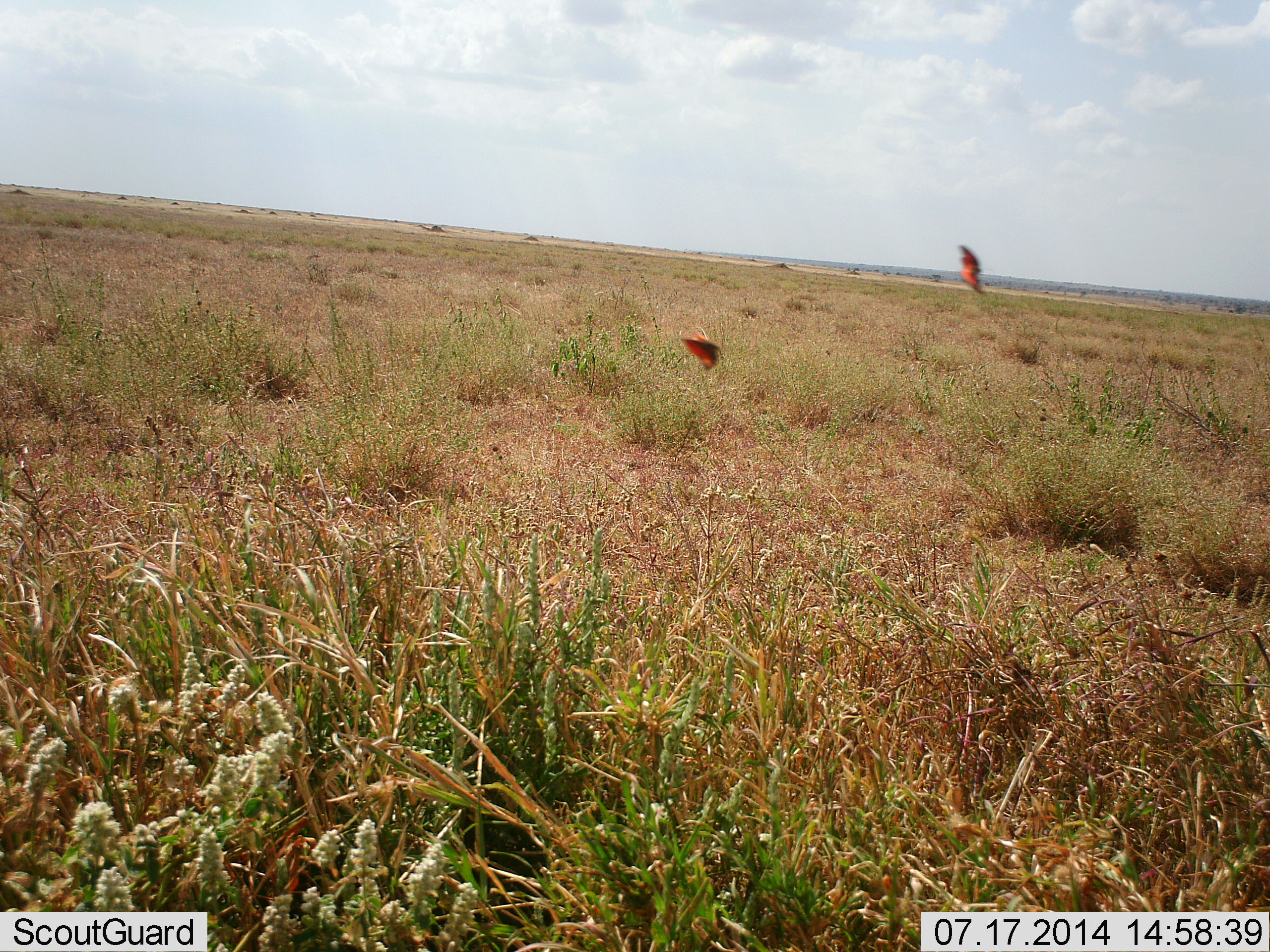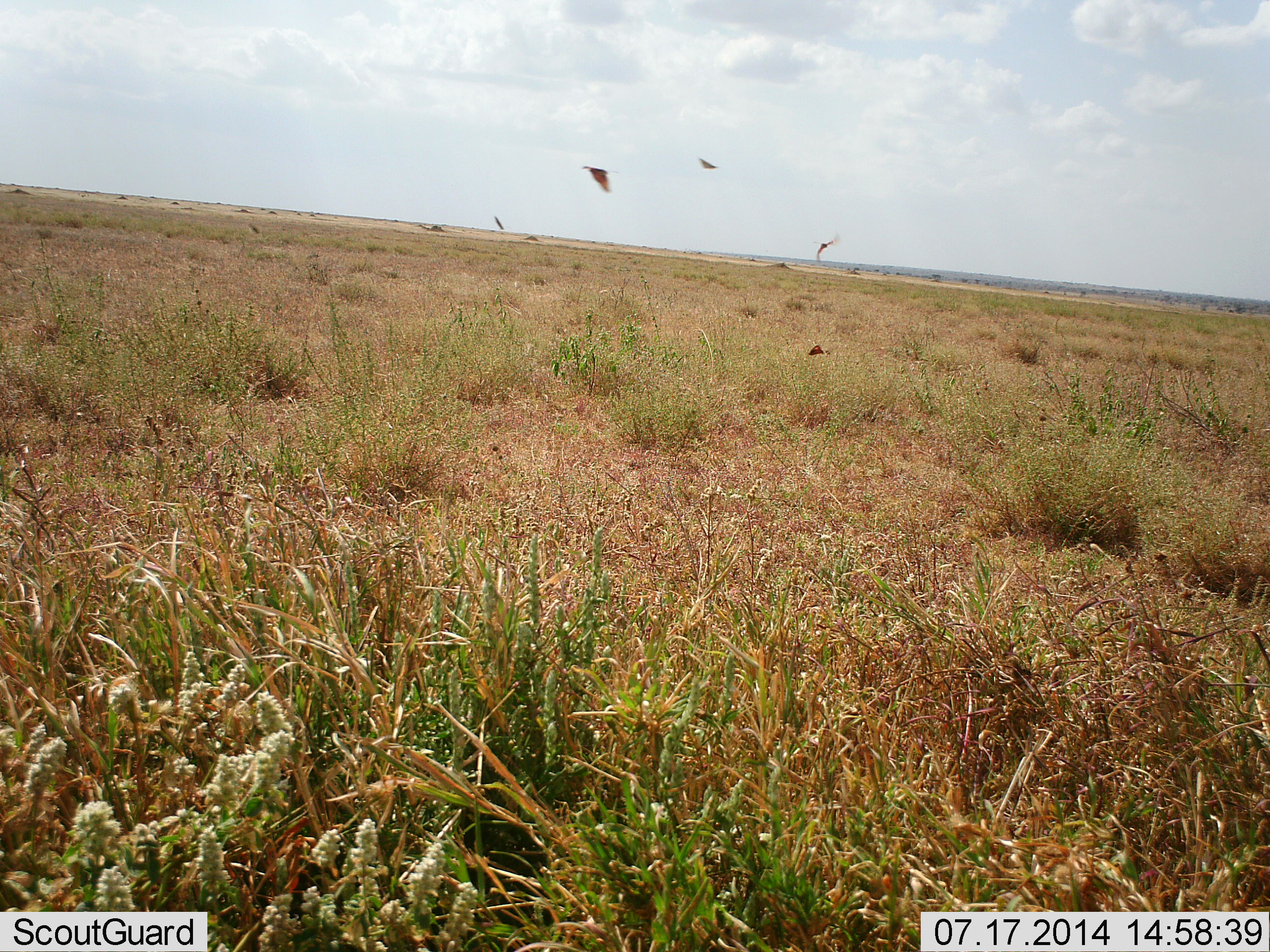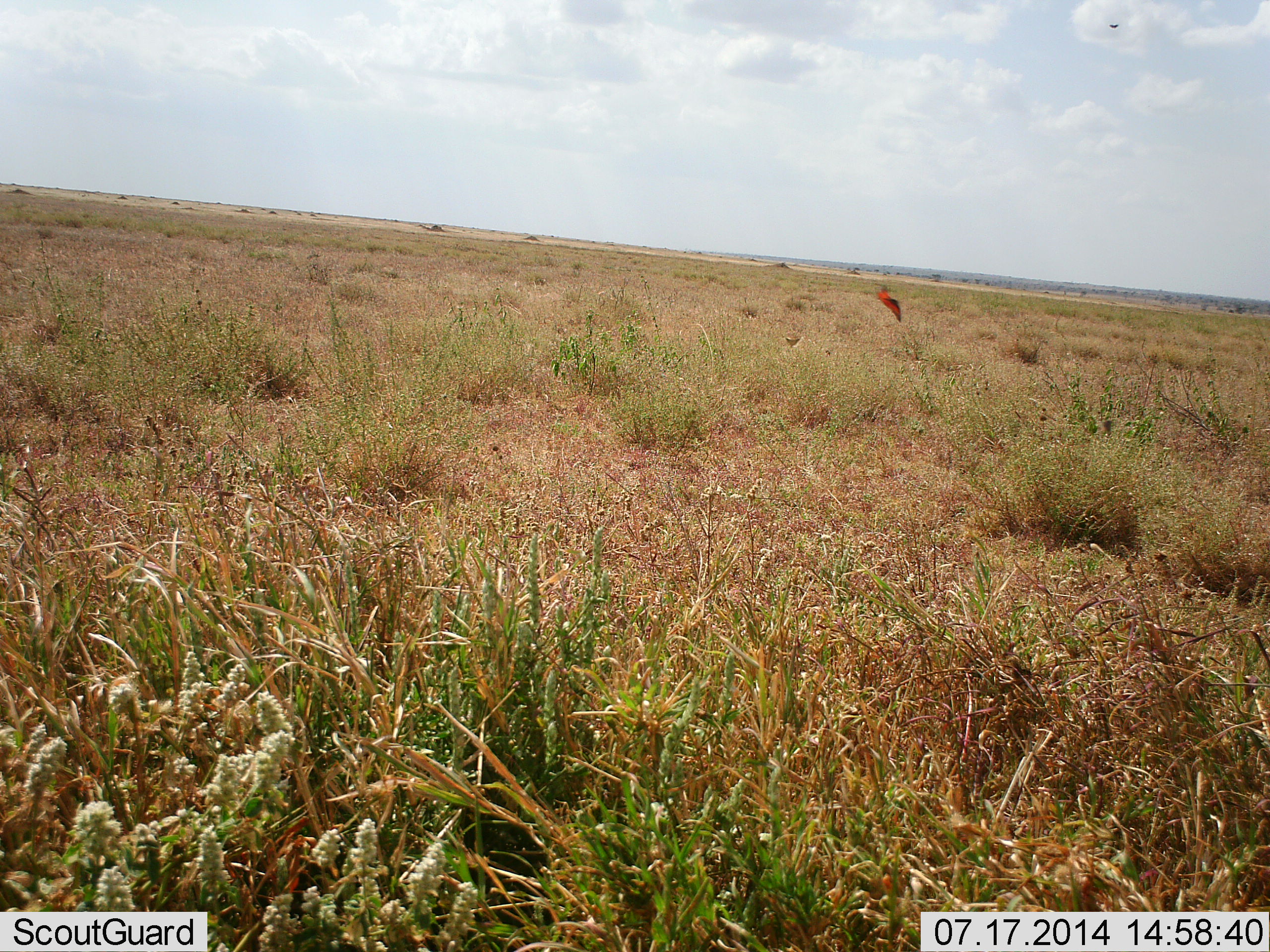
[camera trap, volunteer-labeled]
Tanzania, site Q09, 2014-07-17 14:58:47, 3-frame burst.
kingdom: Animalia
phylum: Arthropoda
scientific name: Arthropoda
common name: arthropods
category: insectspider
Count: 5.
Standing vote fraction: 0%.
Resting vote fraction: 0%.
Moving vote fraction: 100%.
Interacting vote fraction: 10%.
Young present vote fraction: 0%.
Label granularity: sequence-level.